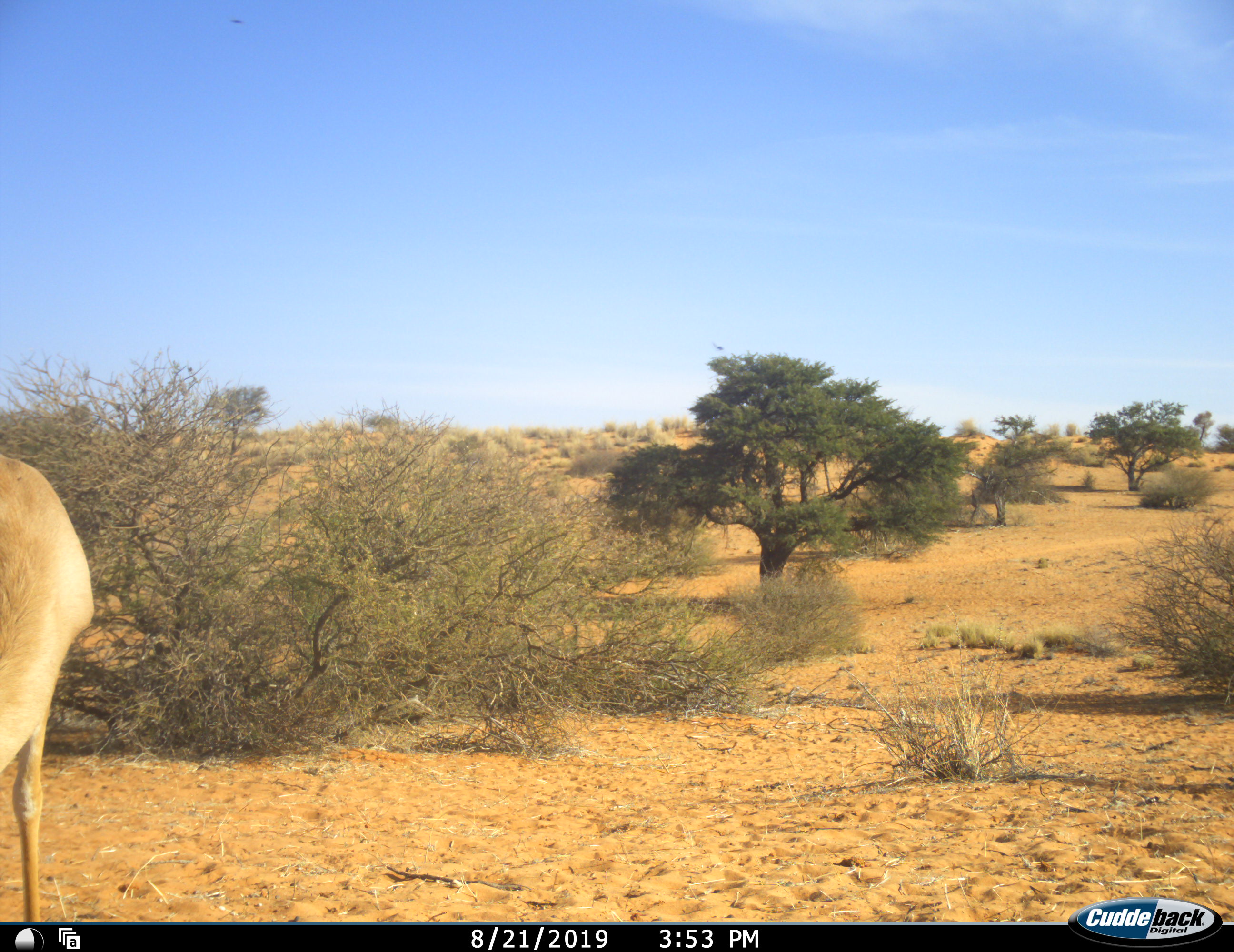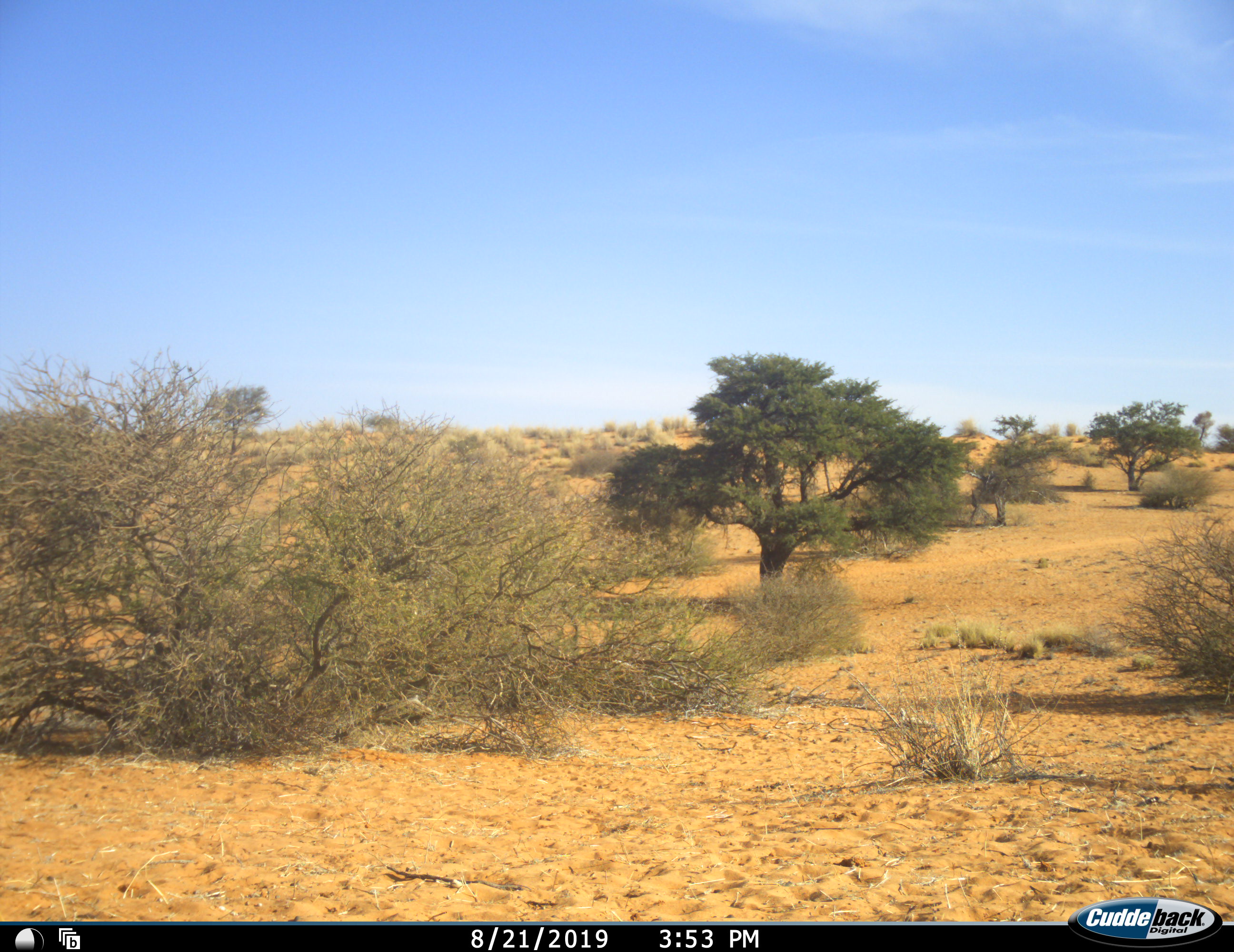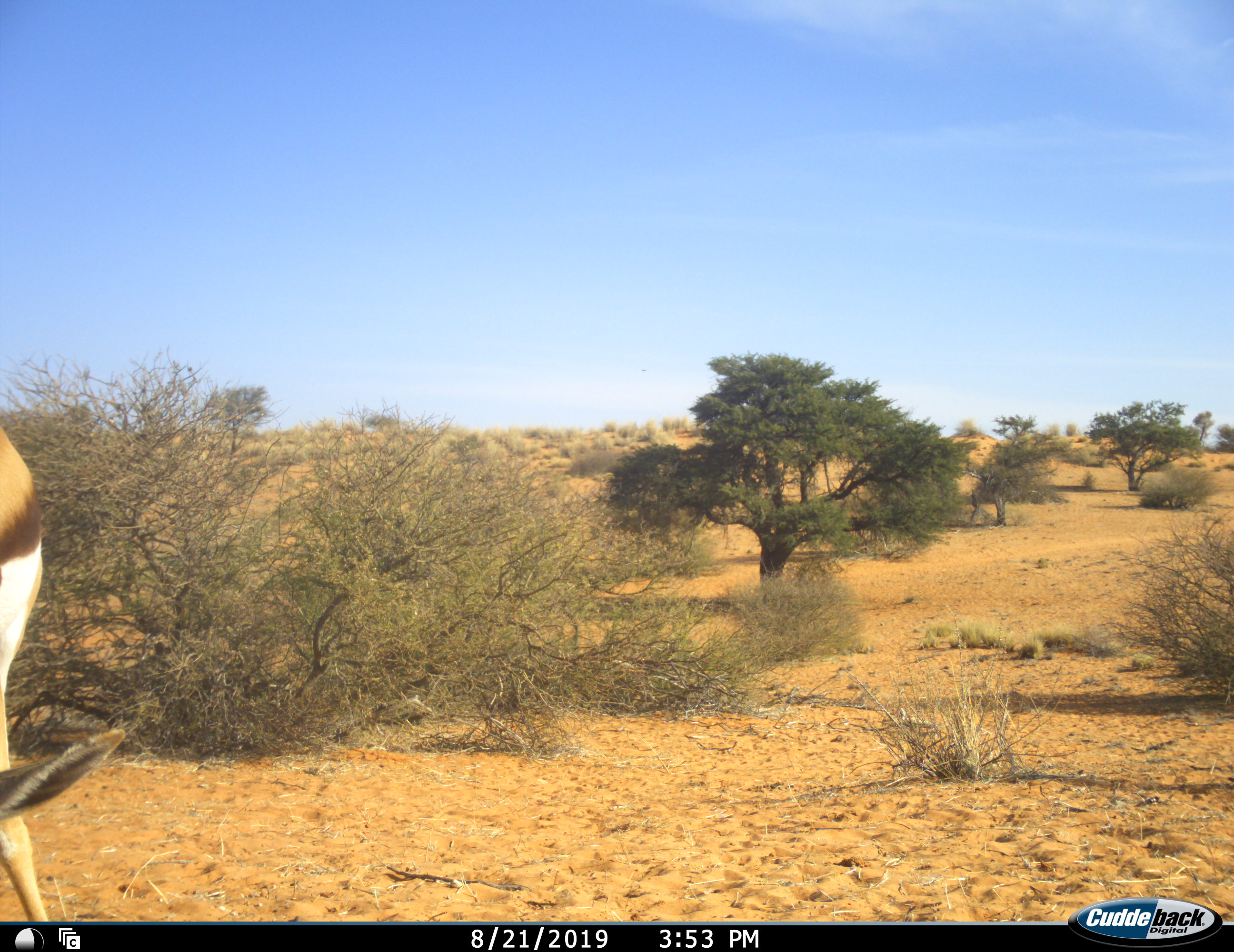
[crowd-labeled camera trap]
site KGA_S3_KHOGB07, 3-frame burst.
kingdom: Animalia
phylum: Chordata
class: Mammalia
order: Artiodactyla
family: Bovidae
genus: Antidorcas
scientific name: Antidorcas marsupialis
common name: springbok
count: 1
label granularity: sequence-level